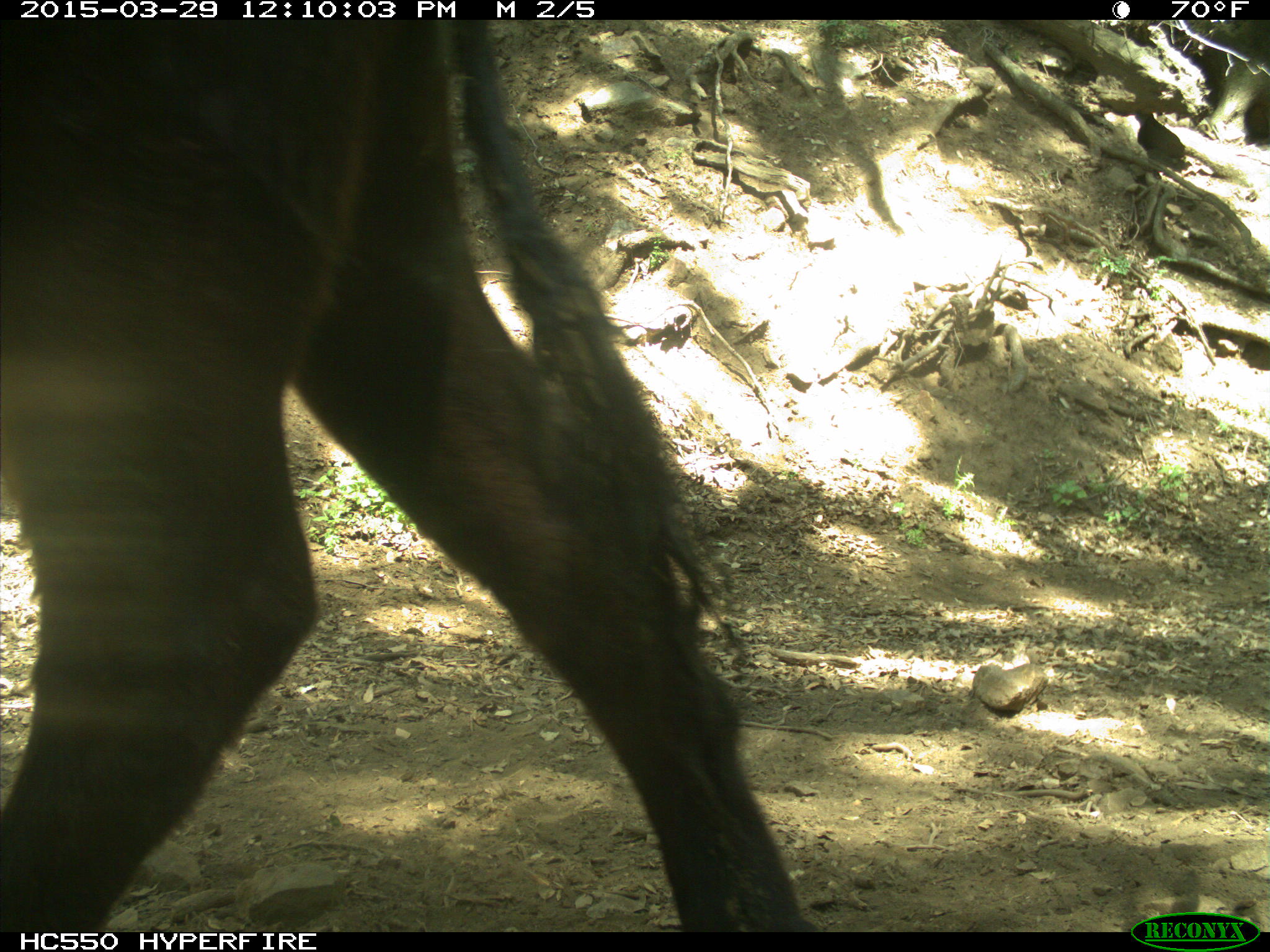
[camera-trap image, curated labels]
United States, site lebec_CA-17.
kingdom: Animalia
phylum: Chordata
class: Mammalia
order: Artiodactyla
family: Bovidae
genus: Bos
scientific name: Bos taurus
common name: domestic cow